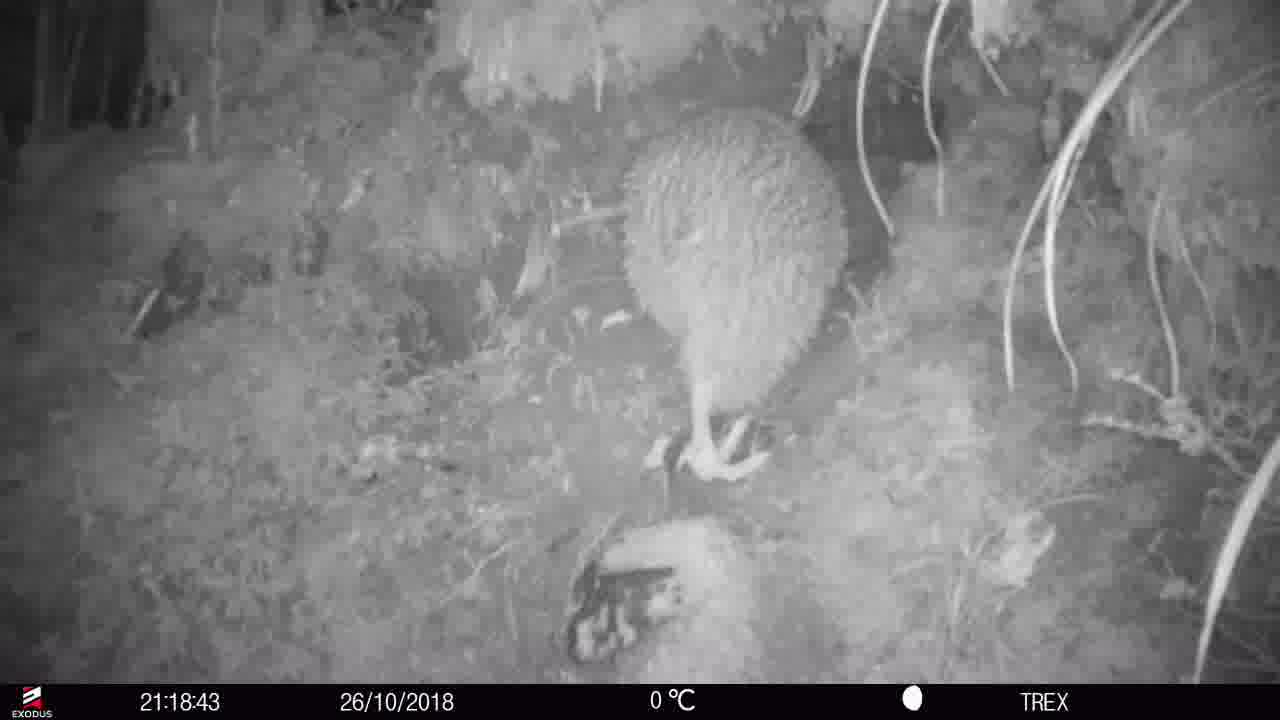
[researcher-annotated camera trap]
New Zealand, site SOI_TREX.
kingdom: Animalia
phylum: Chordata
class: Aves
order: Apterygiformes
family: Apterygidae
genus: Apteryx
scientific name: Apteryx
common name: kiwi